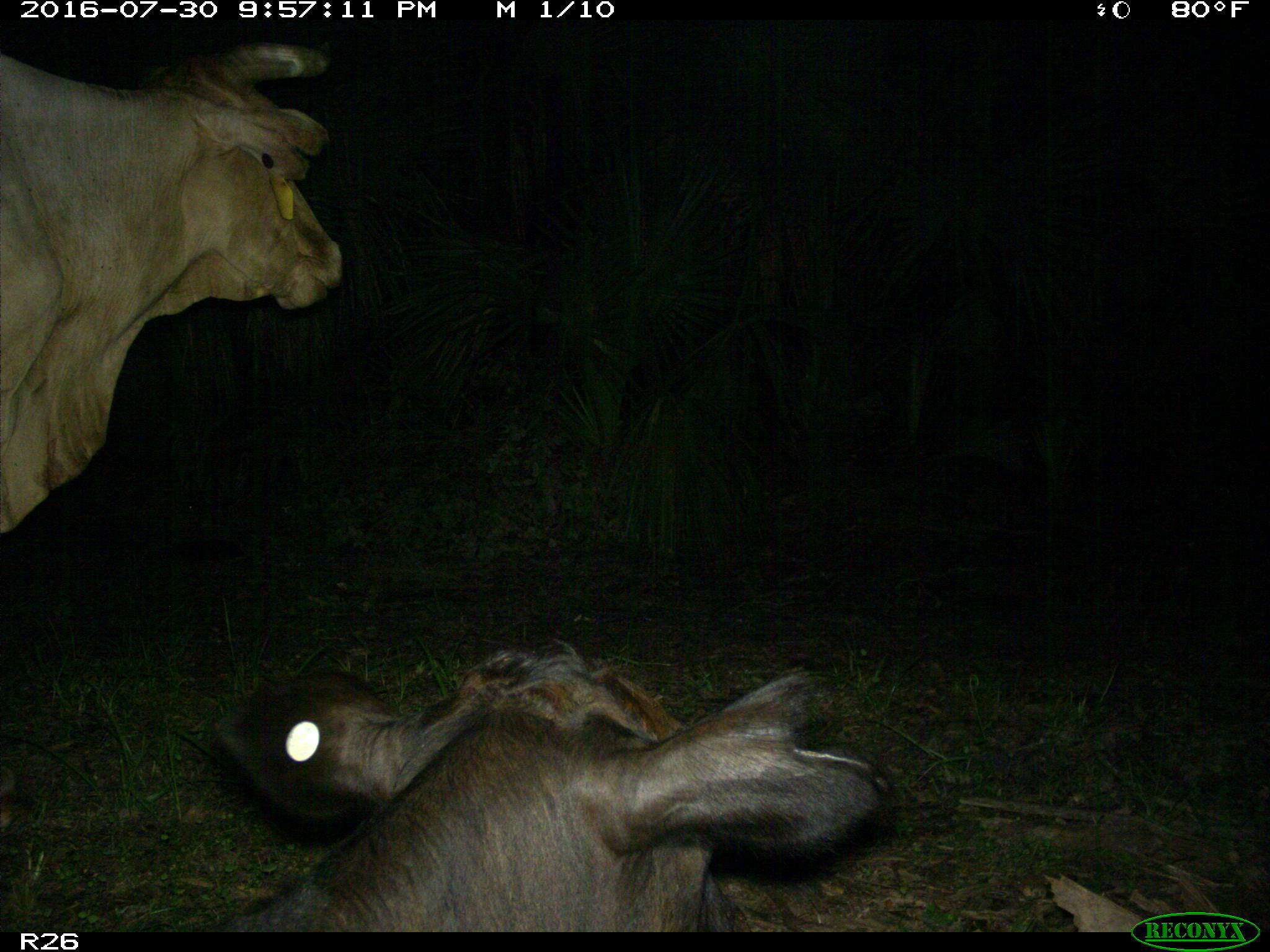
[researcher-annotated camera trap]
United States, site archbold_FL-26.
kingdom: Animalia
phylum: Chordata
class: Mammalia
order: Artiodactyla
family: Bovidae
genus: Bos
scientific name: Bos taurus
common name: domestic cow